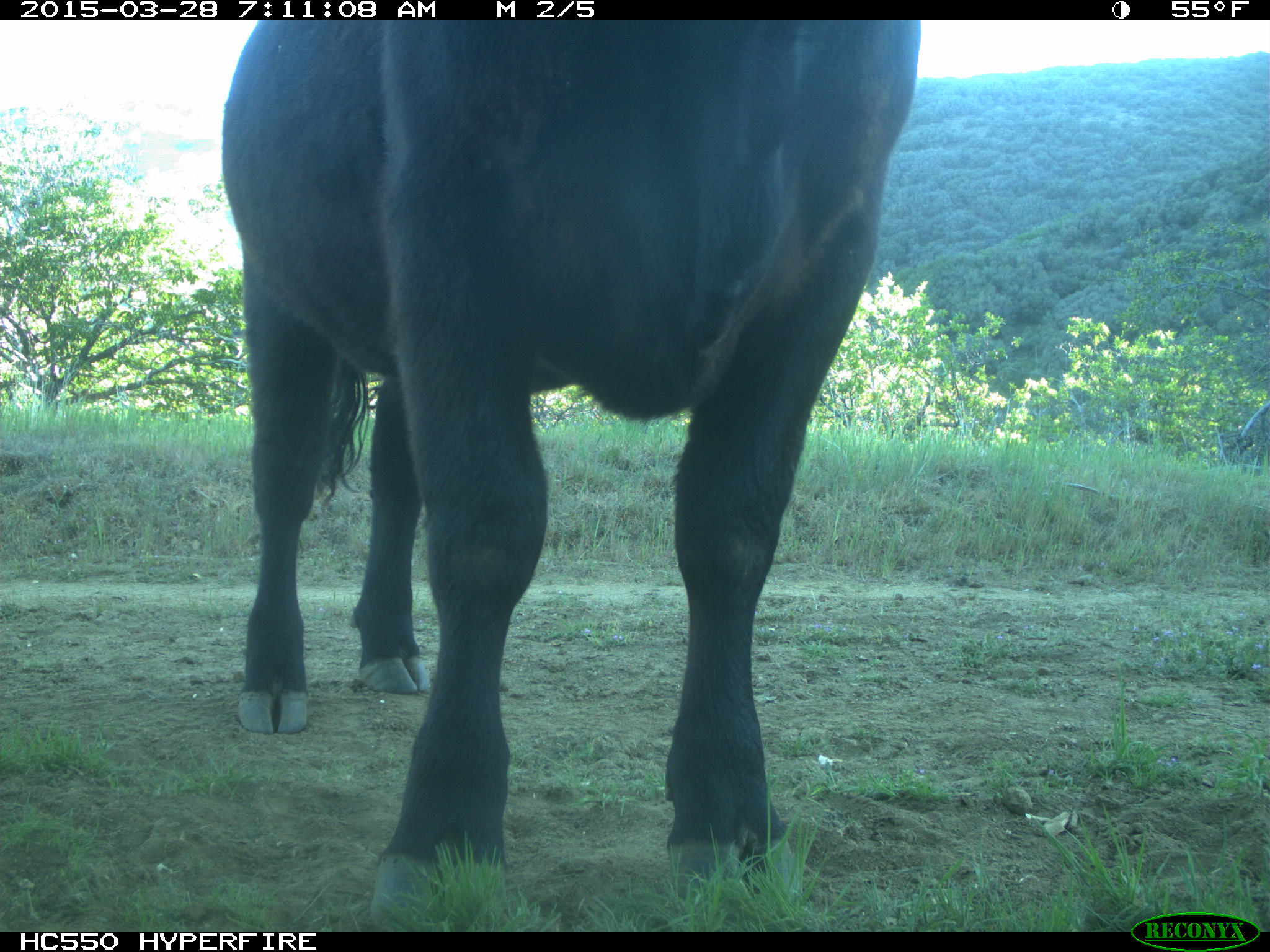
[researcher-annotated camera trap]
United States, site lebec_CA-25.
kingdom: Animalia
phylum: Chordata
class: Mammalia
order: Artiodactyla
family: Bovidae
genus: Bos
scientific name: Bos taurus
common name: domestic cow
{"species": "Bos taurus (domestic cow)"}